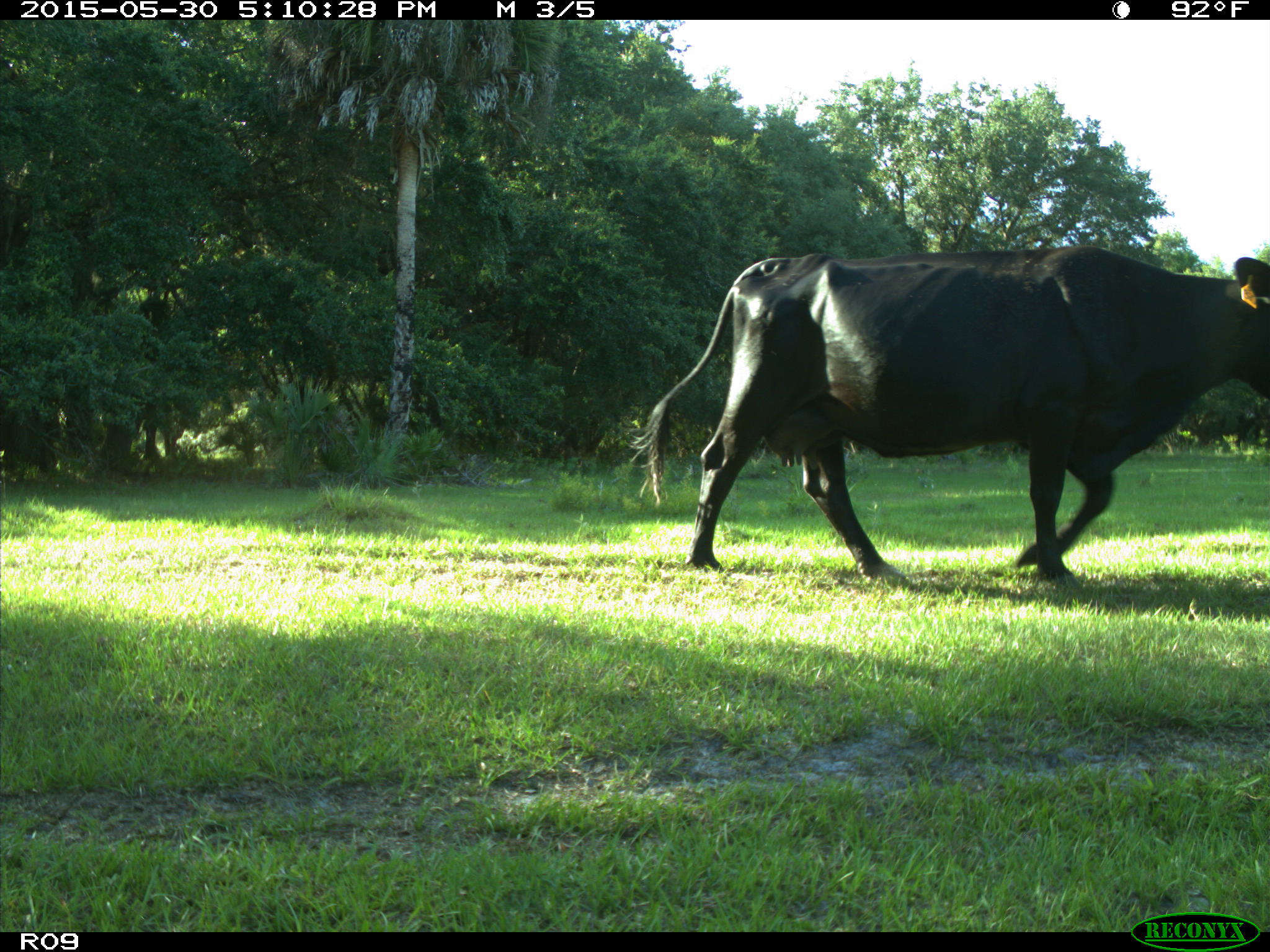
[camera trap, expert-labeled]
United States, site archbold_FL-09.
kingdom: Animalia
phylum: Chordata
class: Mammalia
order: Artiodactyla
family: Bovidae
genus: Bos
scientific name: Bos taurus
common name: domestic cow